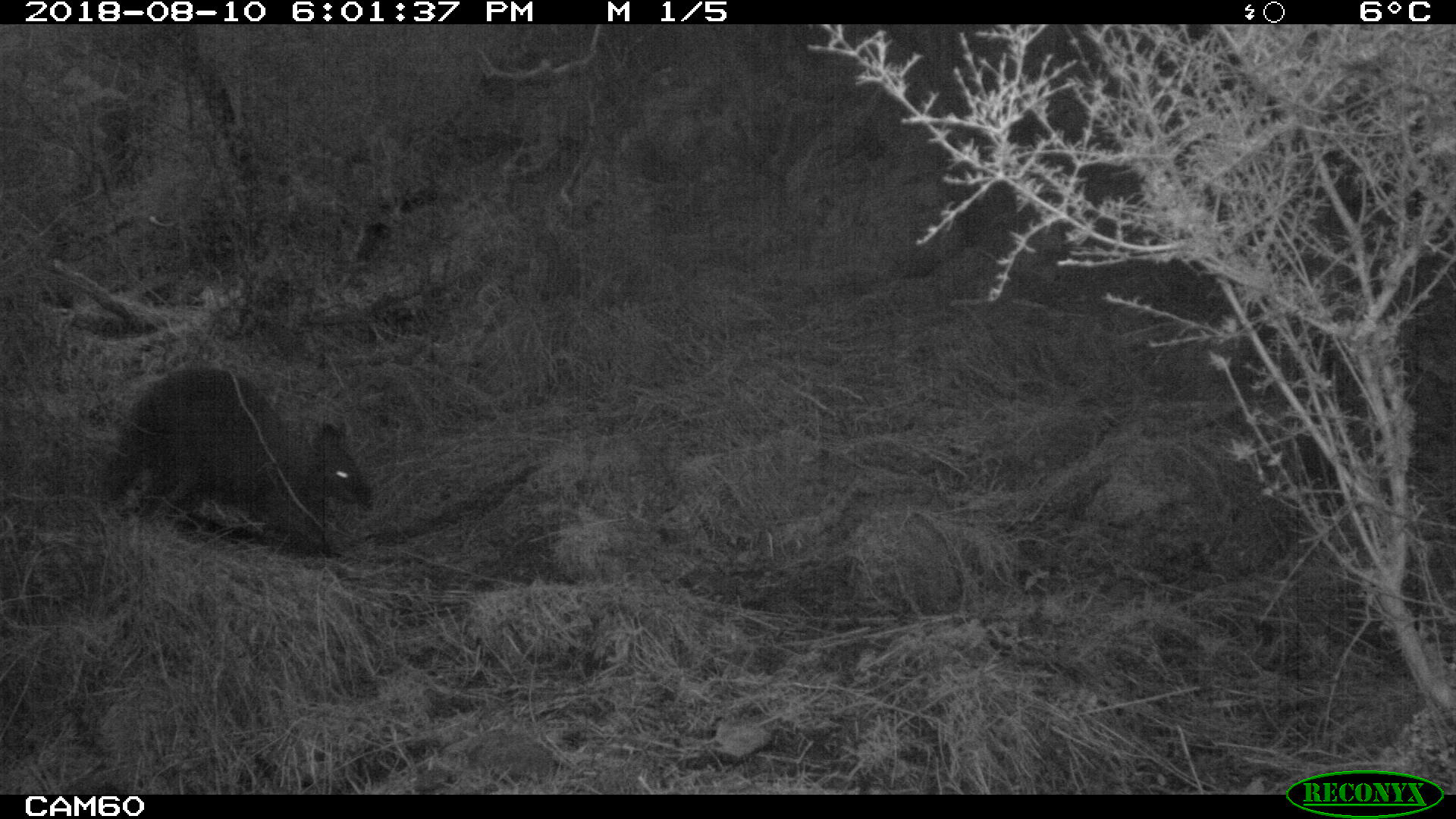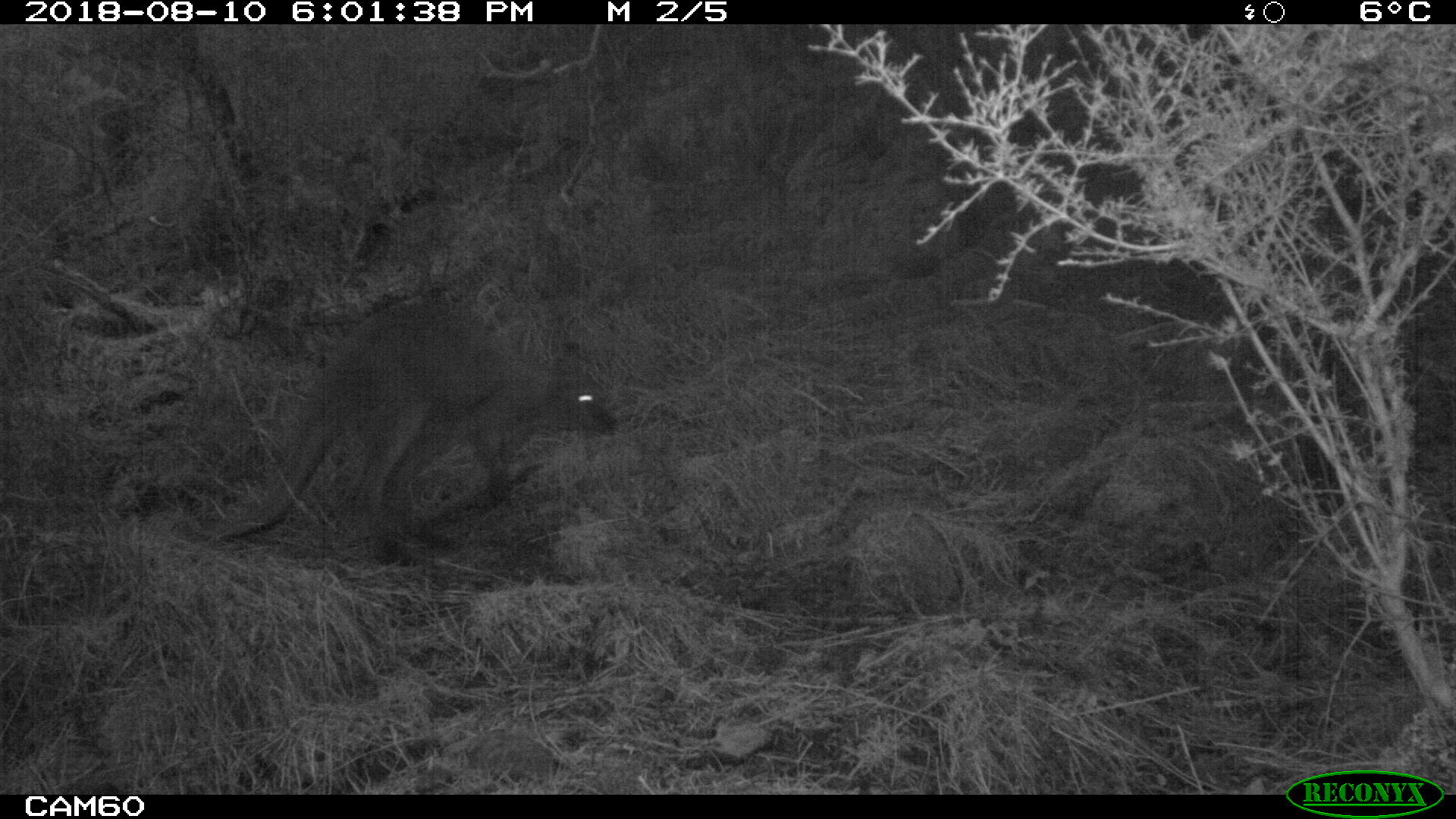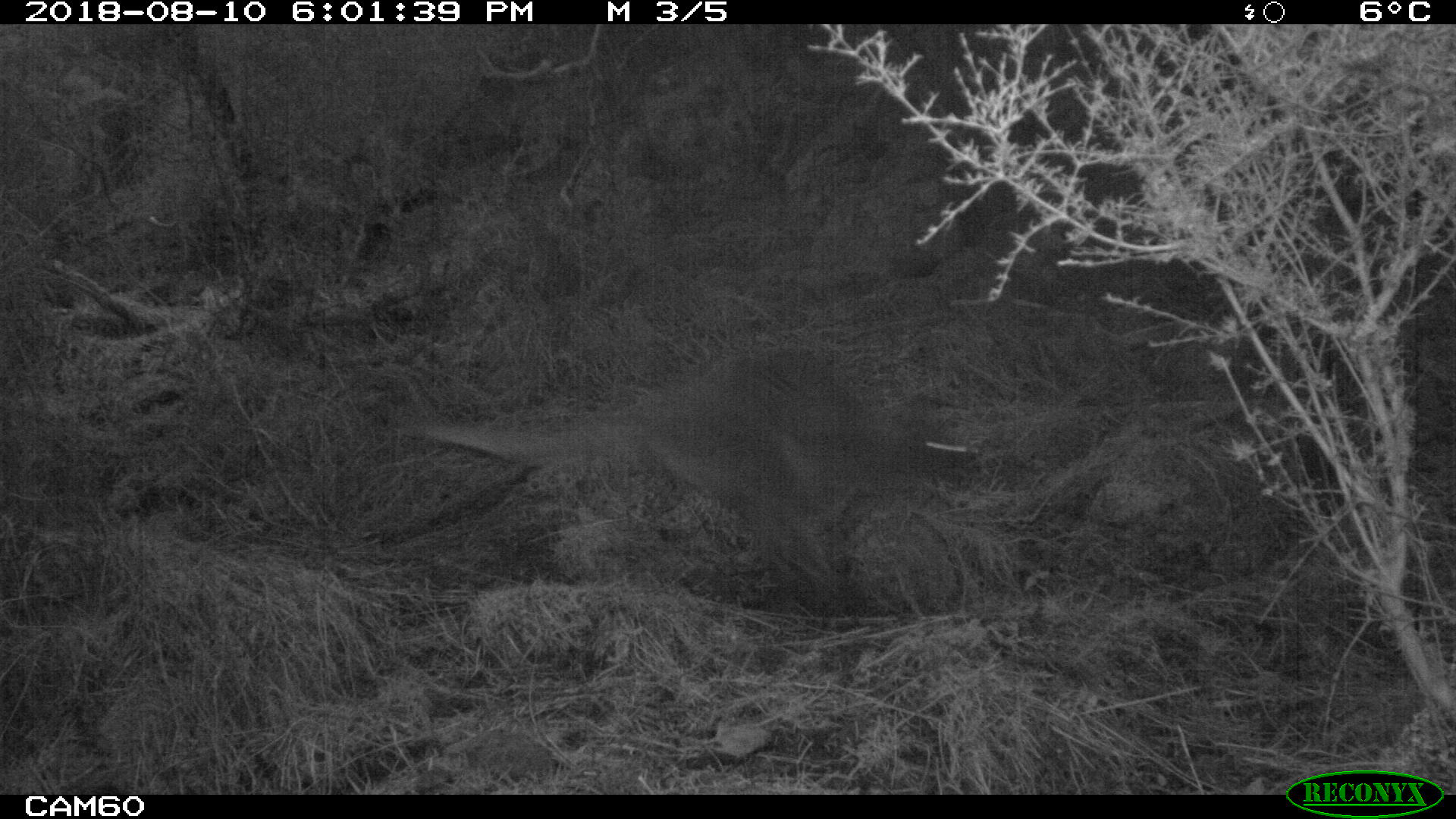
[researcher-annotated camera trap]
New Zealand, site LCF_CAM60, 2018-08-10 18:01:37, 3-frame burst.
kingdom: Animalia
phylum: Chordata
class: Mammalia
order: Diprotodontia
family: Macropodidae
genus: Notamacropus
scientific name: Notamacropus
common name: wallaby